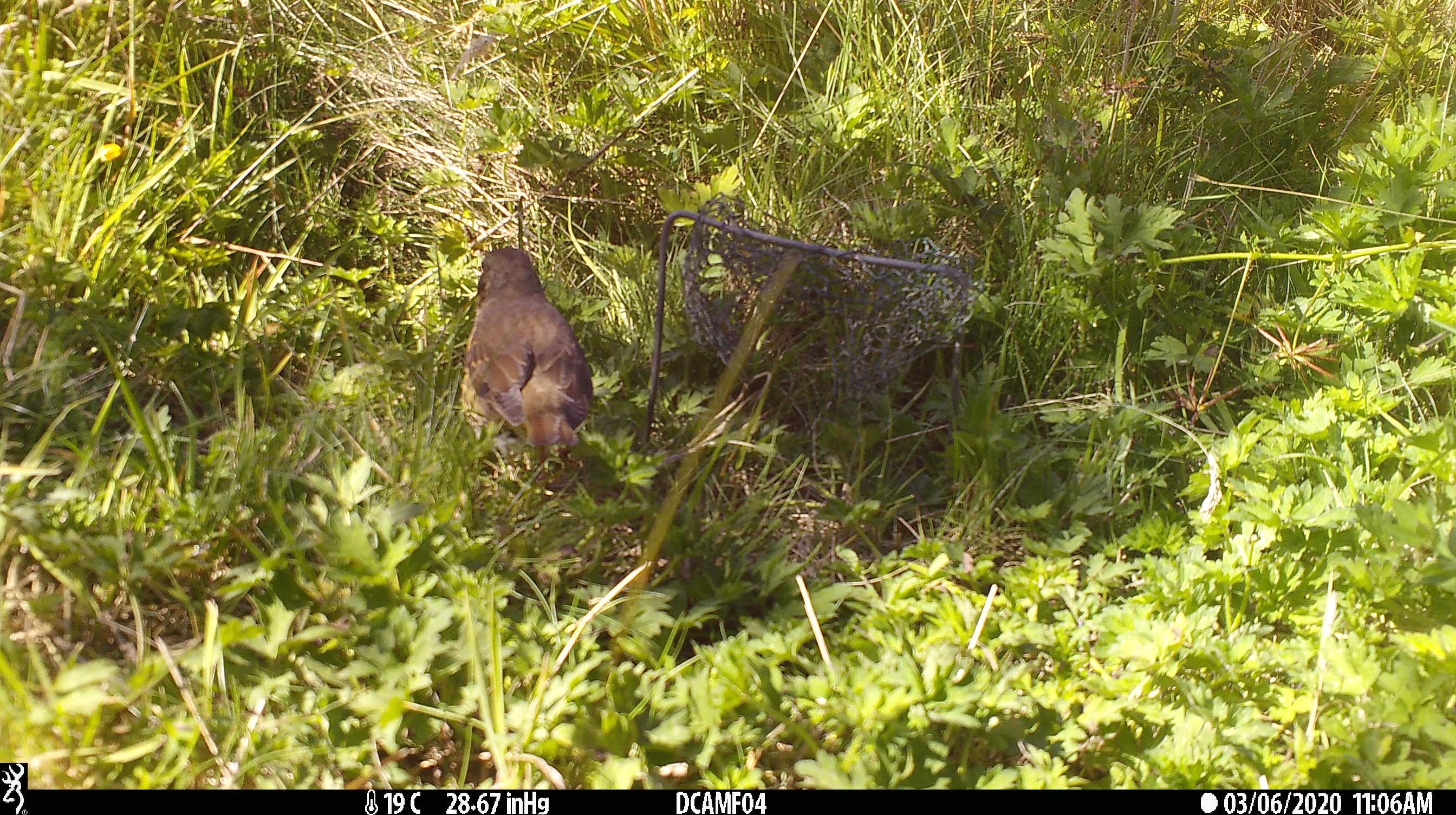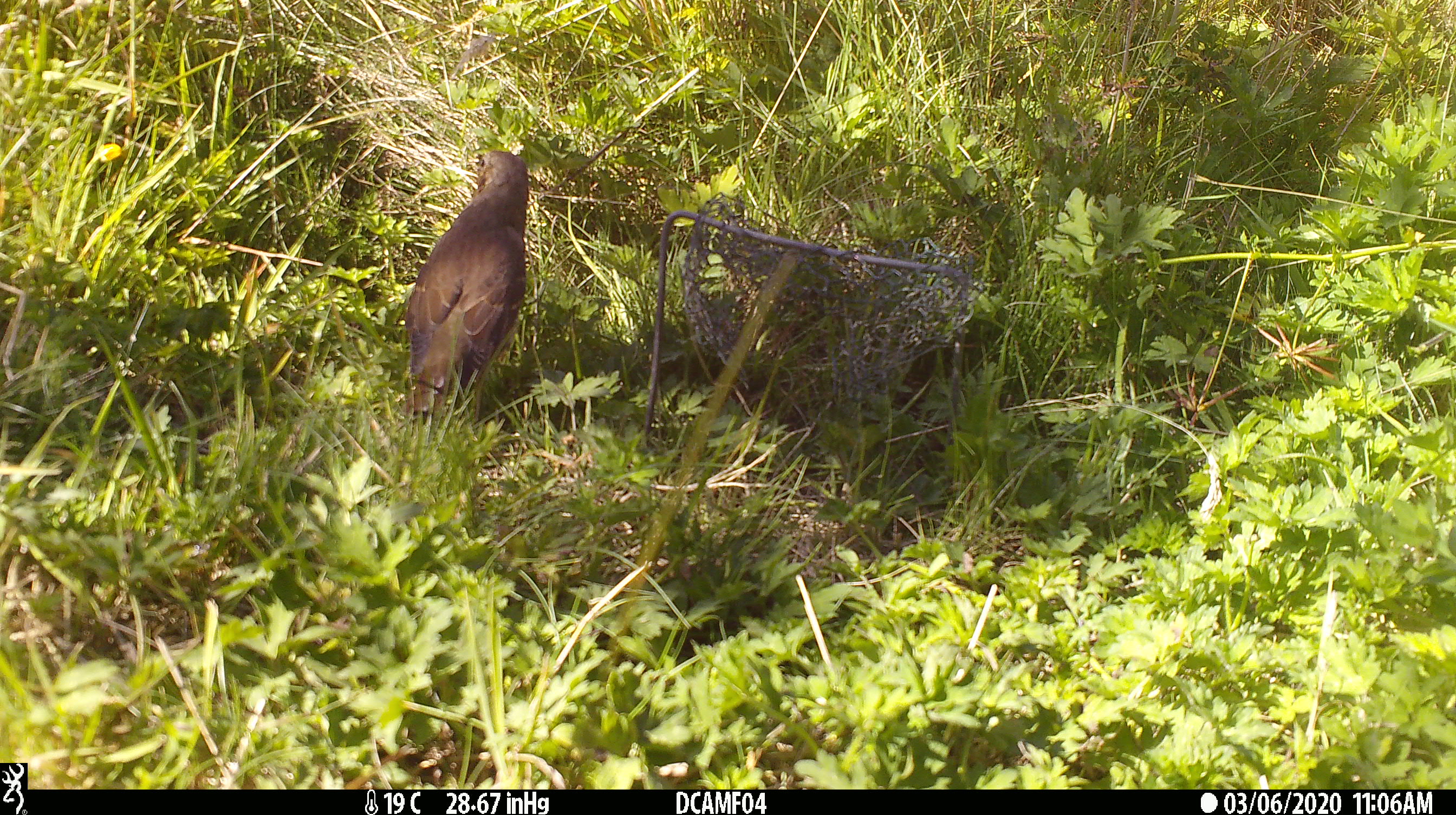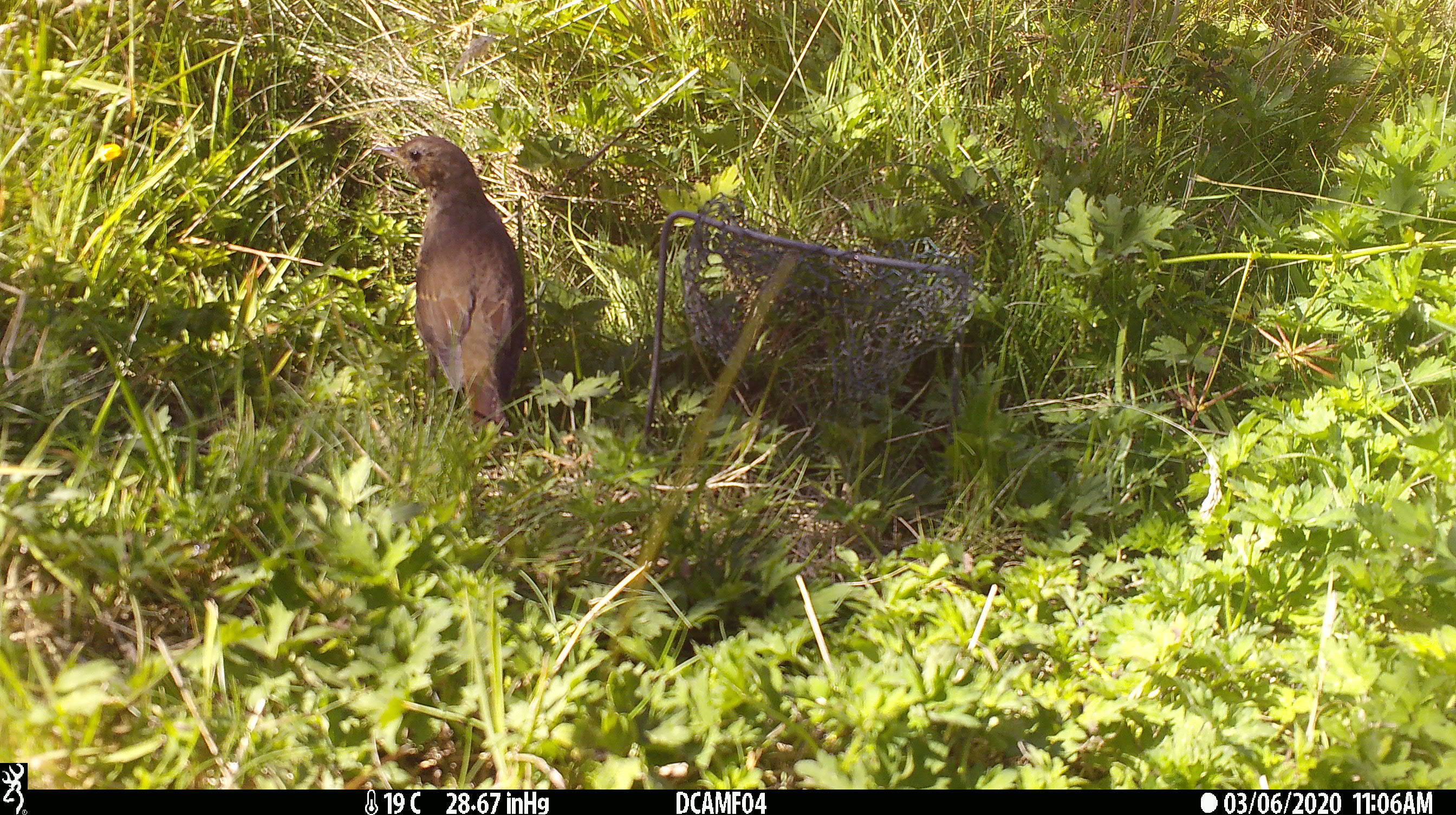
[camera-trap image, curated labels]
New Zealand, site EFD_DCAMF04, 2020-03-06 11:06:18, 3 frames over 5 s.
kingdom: Animalia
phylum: Chordata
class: Aves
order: Passeriformes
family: Turdidae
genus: Turdus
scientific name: Turdus philomelos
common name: song thrush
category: thrush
Thrush (song thrush) (Turdus philomelos).